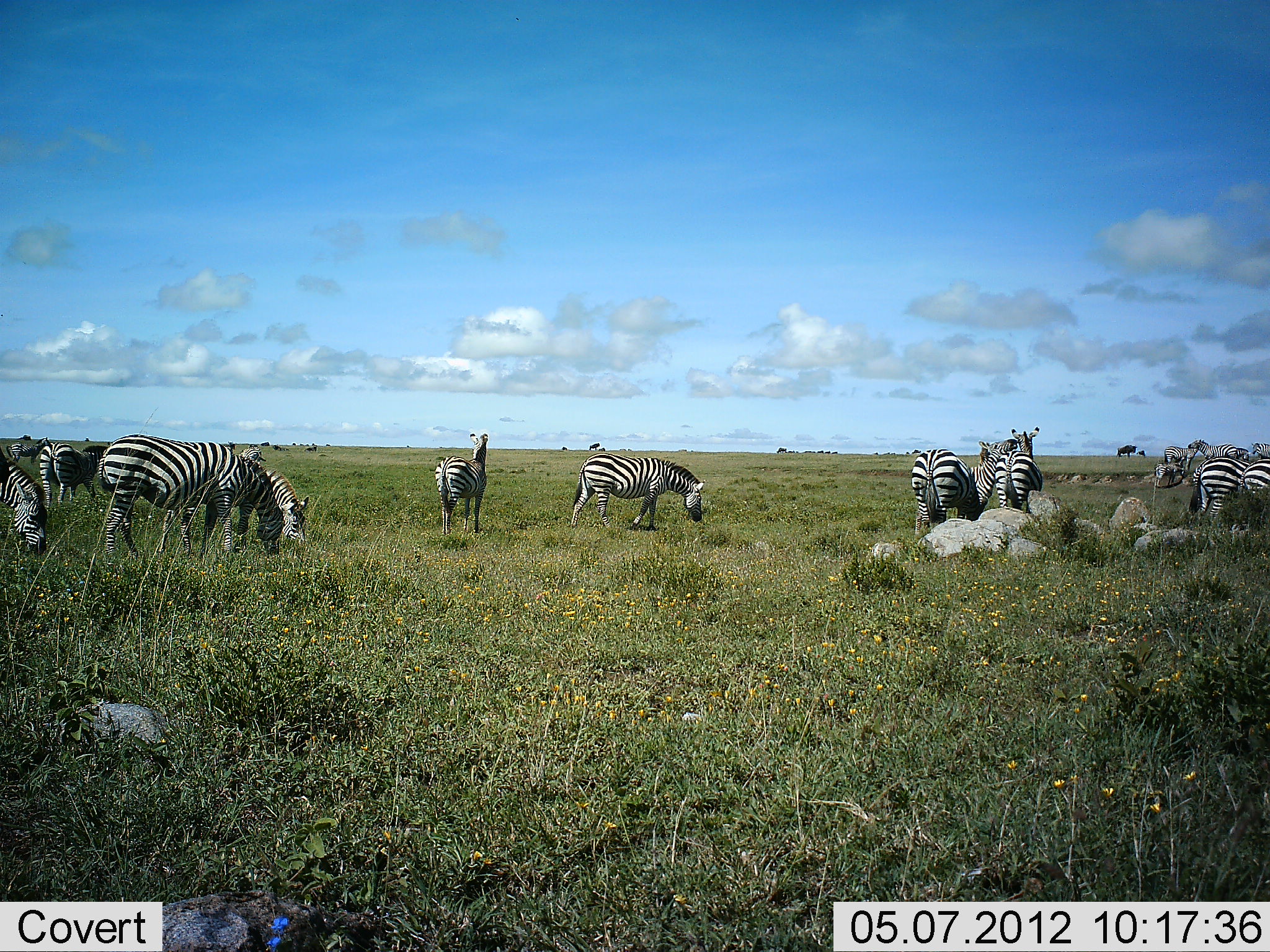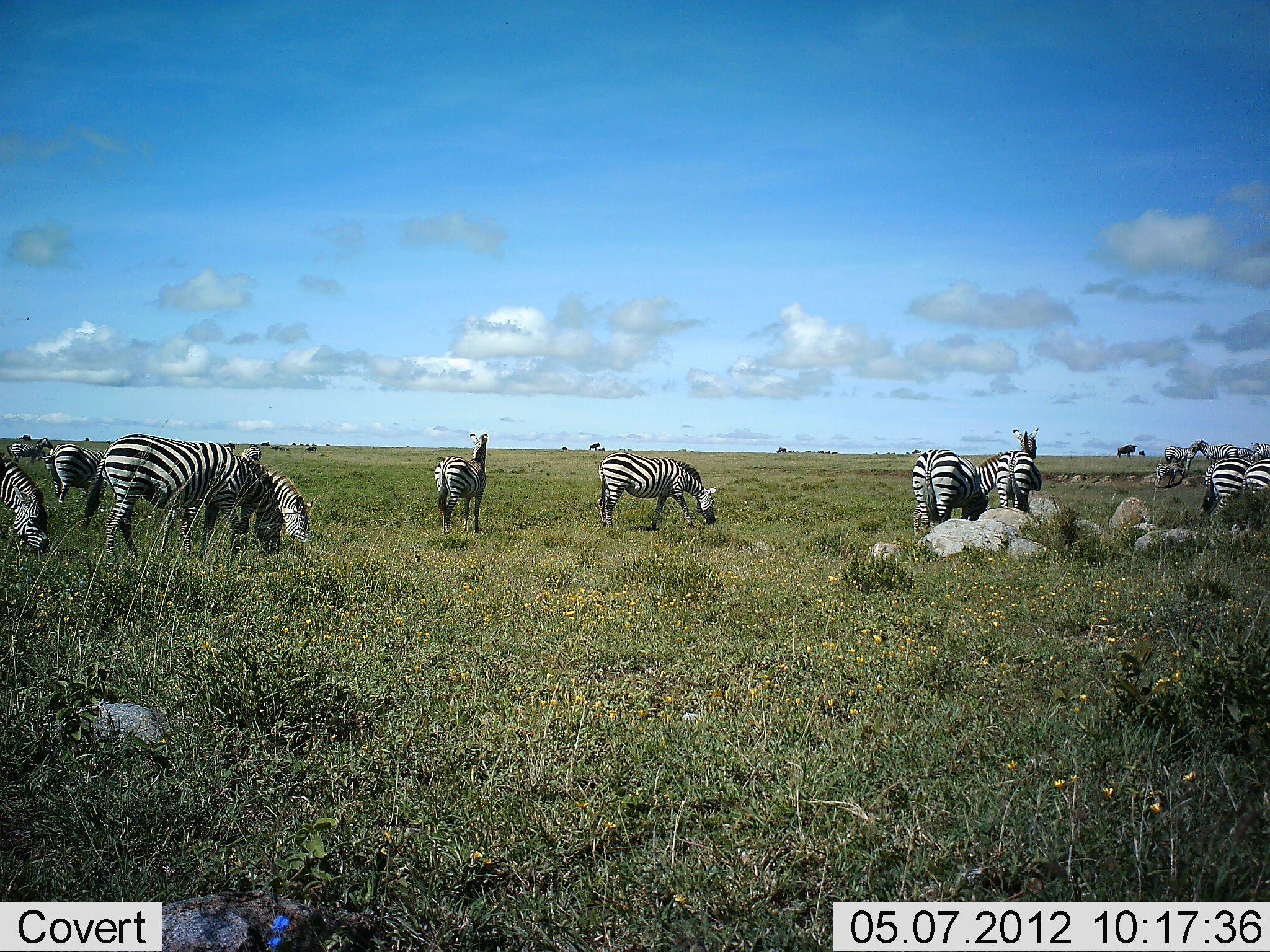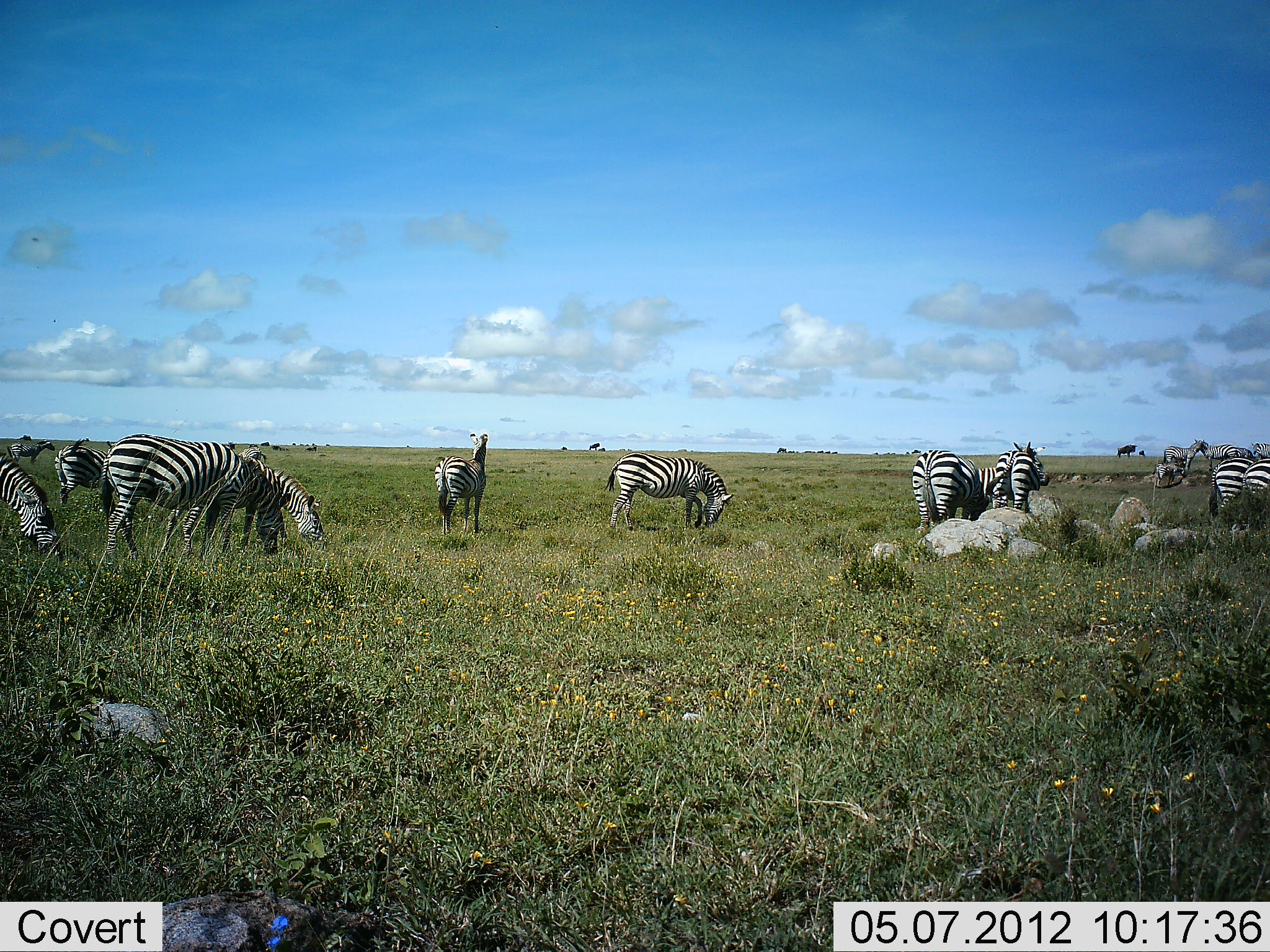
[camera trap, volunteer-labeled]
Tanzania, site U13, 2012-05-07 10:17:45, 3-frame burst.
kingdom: Animalia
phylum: Chordata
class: Mammalia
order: Perissodactyla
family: Equidae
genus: Equus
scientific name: Equus quagga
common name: plains zebra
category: zebra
Zebra (plains zebra) (Equus quagga), count 11-50. Behavior (volunteer vote fractions): standing 80%, resting 0%, moving 33%, interacting 7%. Young present (vote fraction): 0%. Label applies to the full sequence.